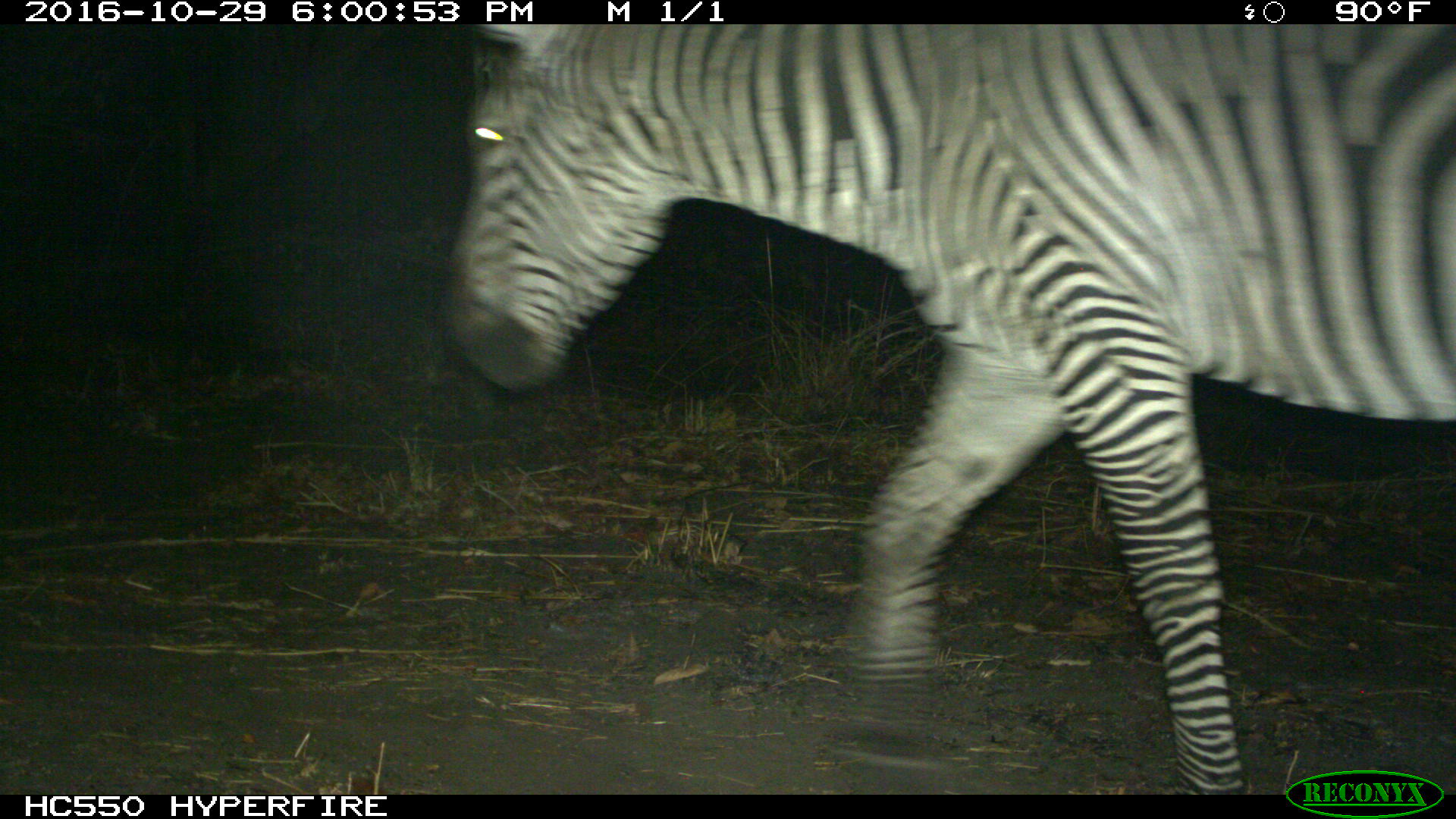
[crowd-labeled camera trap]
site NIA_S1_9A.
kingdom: Animalia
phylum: Chordata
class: Mammalia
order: Perissodactyla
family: Equidae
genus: Equus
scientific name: Equus quagga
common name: plains zebra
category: zebraplains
Zebraplains (plains zebra) (Equus quagga), count 1. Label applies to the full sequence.